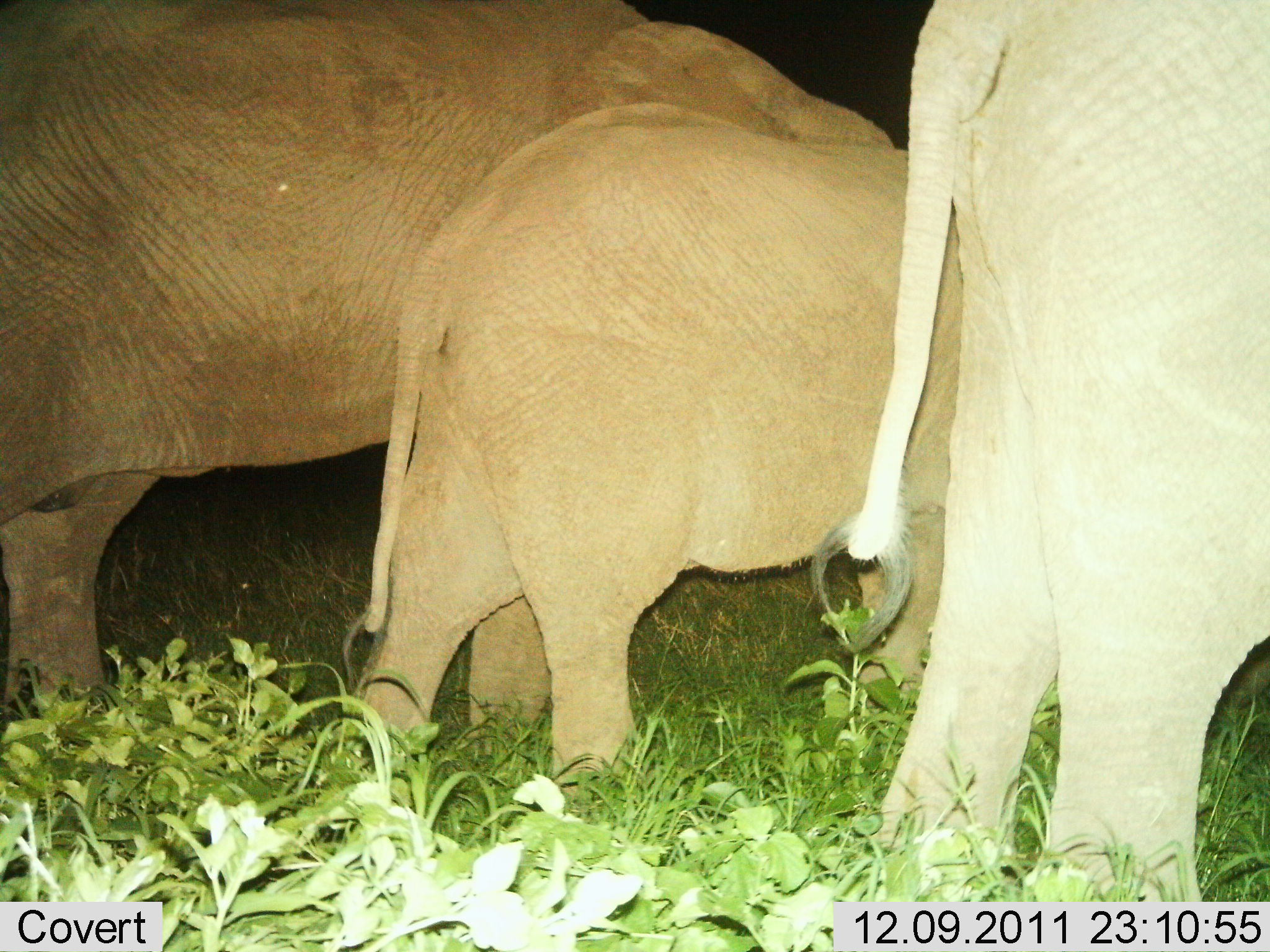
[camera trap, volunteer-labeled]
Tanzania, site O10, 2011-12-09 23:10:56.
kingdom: Animalia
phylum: Chordata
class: Mammalia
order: Proboscidea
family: Elephantidae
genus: Loxodonta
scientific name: Loxodonta africana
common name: african bush elephant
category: elephant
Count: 3.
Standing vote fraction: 87%.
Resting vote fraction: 0%.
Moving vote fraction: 20%.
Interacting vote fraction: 0%.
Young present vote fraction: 73%.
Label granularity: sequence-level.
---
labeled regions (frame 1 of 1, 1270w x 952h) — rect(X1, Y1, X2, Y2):
animal: rect(2, 2, 898, 734); rect(352, 103, 1266, 802); rect(846, 0, 1269, 950)